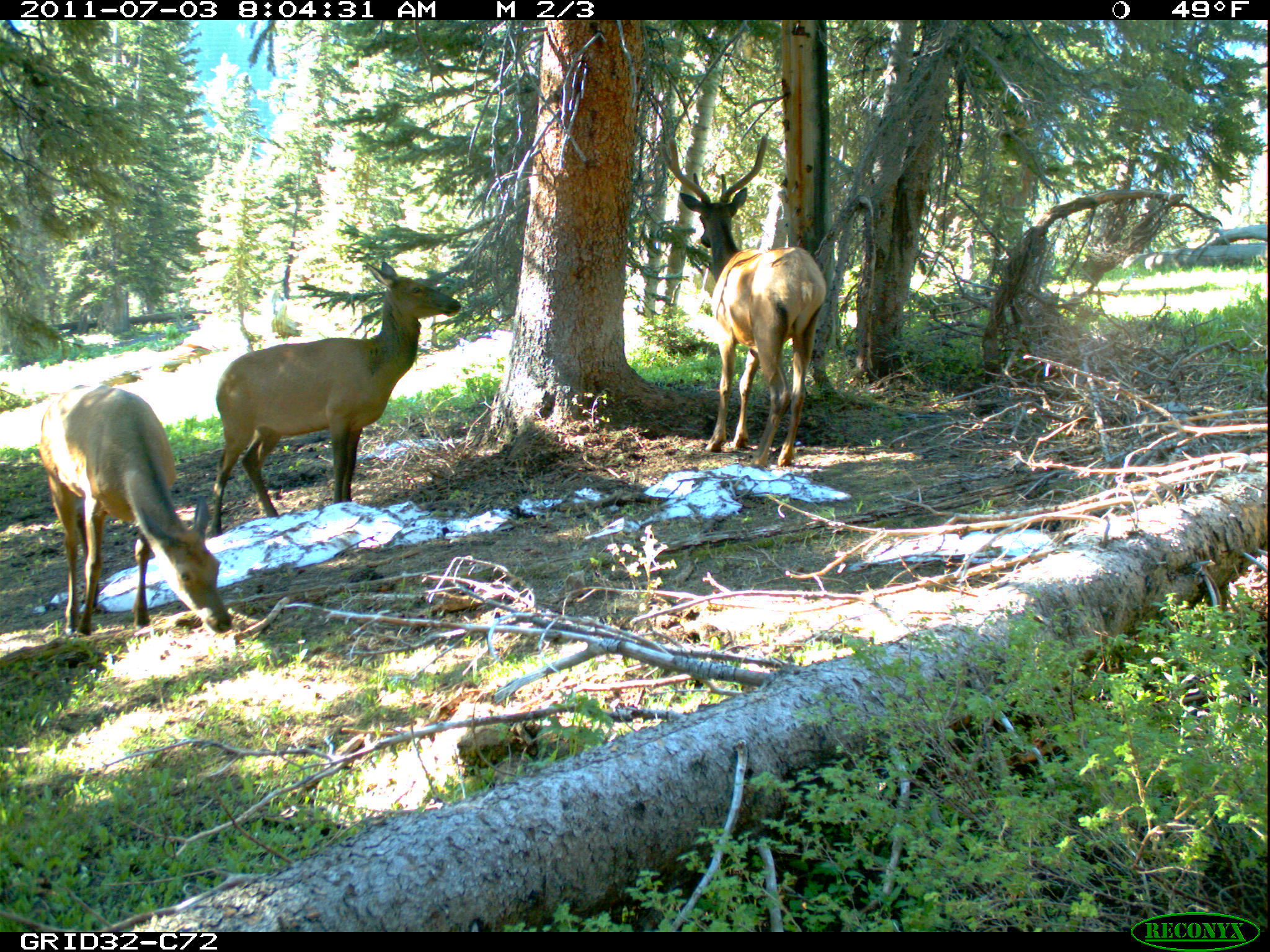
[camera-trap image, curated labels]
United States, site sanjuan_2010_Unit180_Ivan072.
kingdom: Animalia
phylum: Chordata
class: Mammalia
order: Artiodactyla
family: Cervidae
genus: Cervus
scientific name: Cervus elaphus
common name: red deer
Cervus elaphus (red deer).